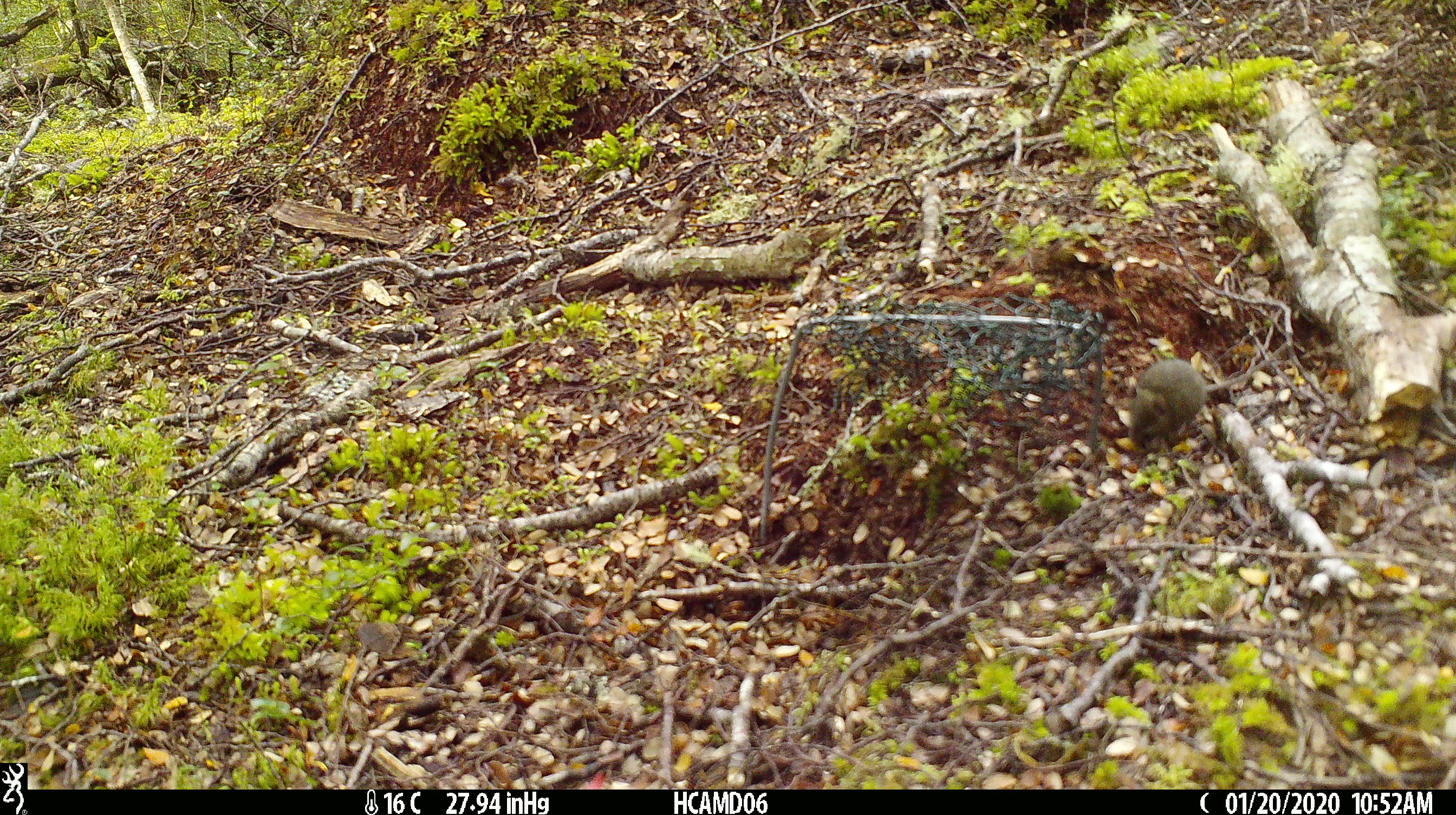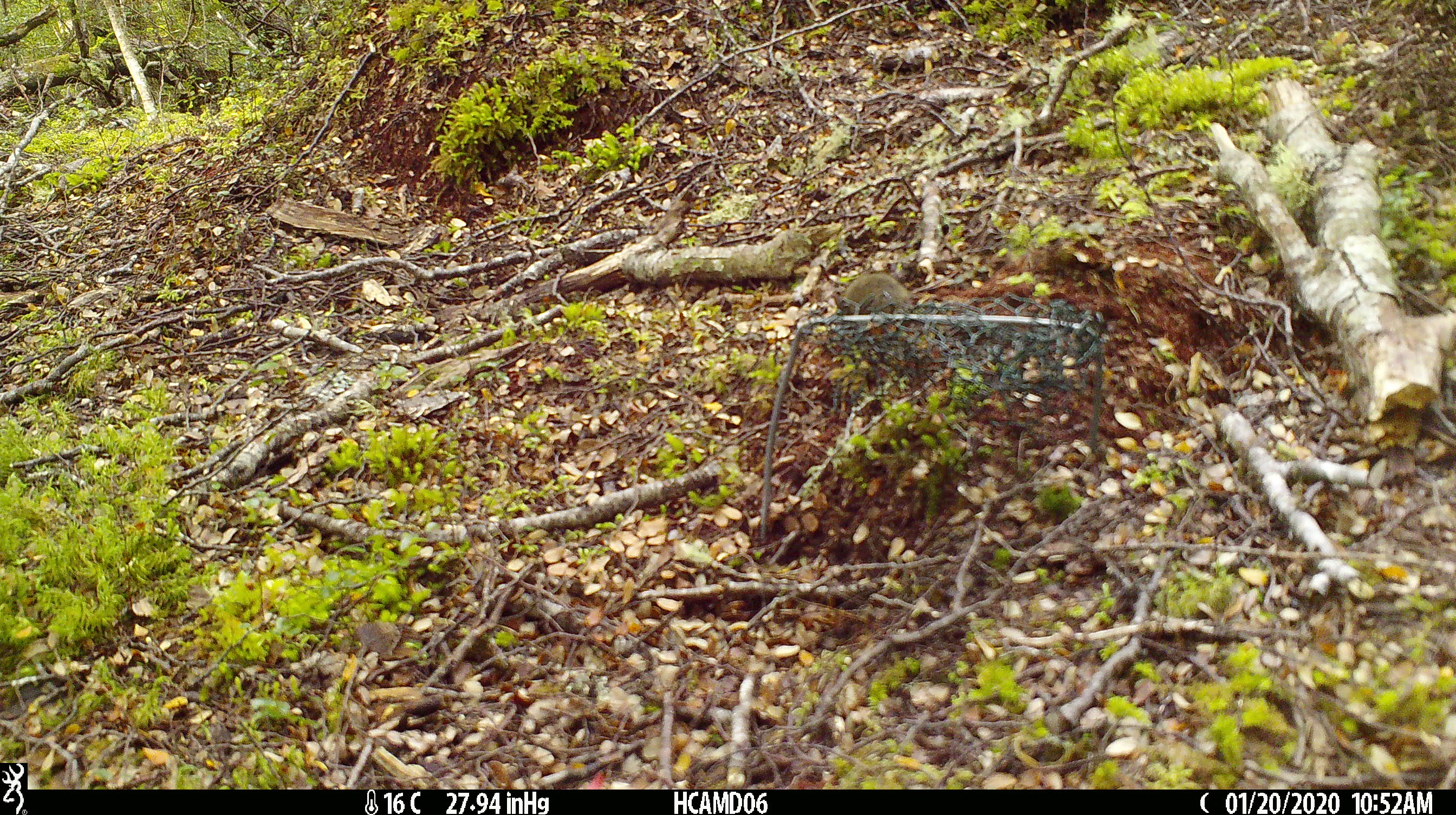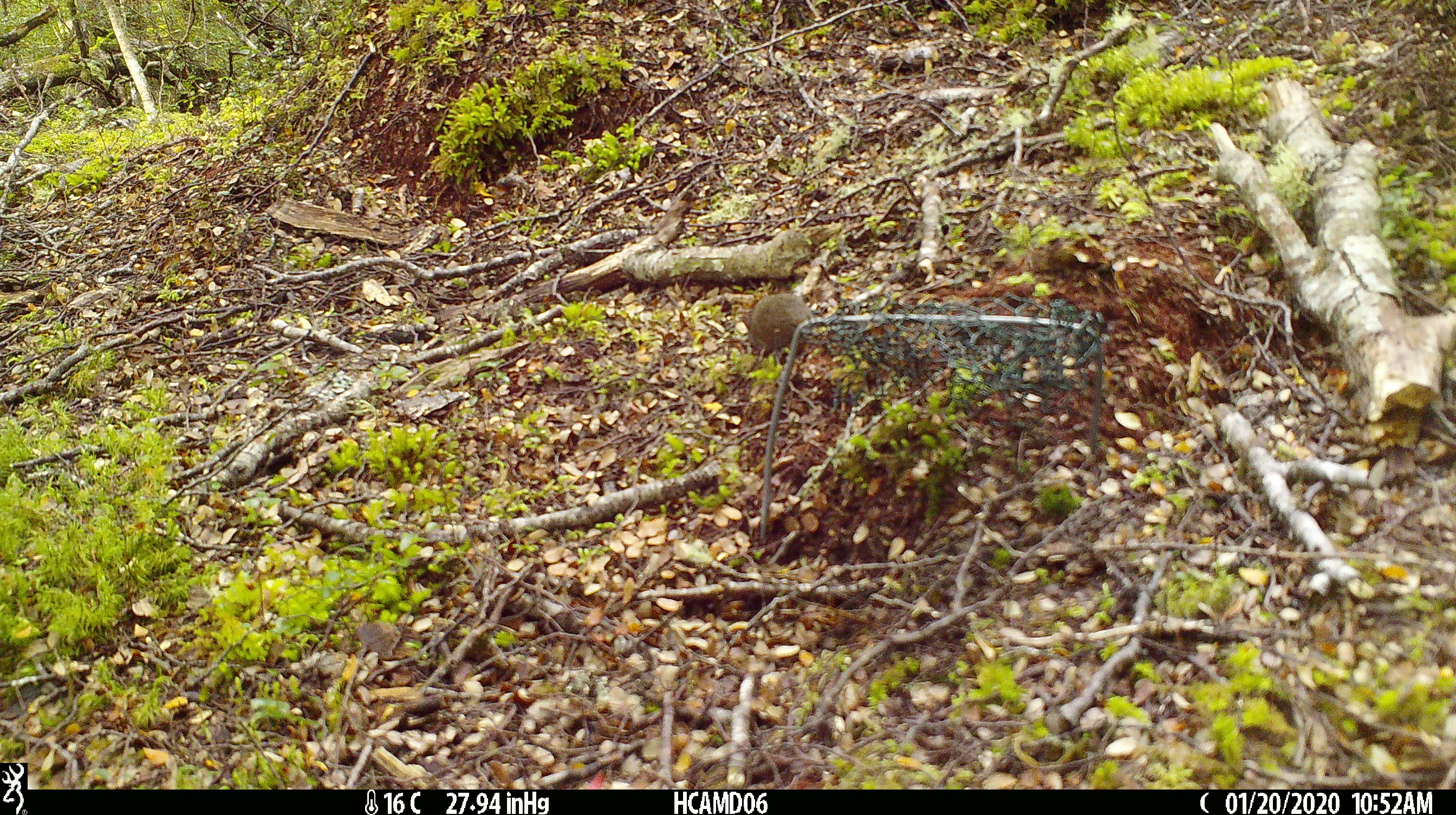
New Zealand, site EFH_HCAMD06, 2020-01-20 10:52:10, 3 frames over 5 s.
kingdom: Animalia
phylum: Chordata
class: Mammalia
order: Rodentia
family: Muridae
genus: Mus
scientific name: Mus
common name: mouse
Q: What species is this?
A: Mouse (Mus).